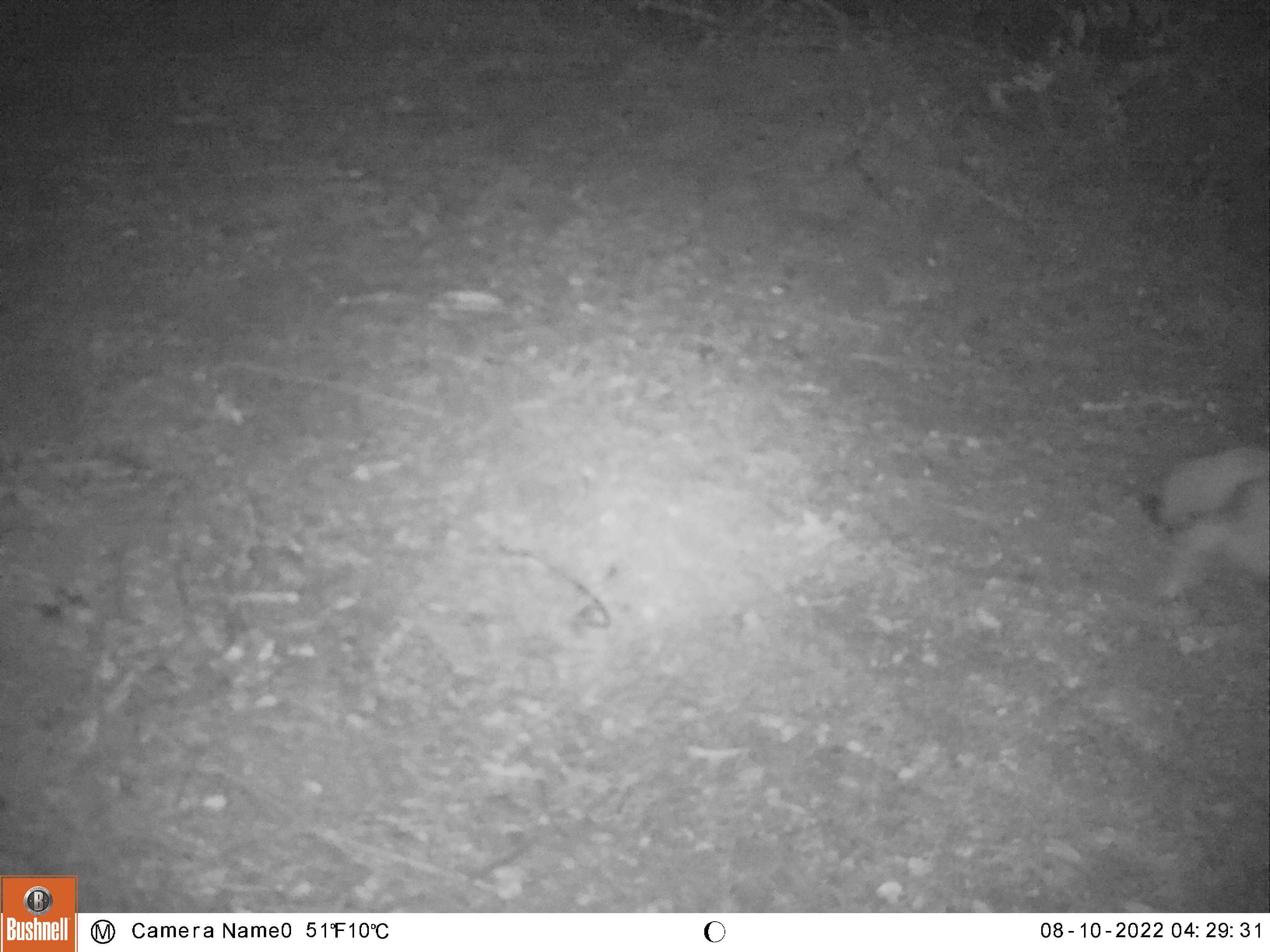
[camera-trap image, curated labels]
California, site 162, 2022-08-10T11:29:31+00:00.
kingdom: Animalia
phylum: Chordata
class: Mammalia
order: Carnivora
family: Canidae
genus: Canis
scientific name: Canis latrans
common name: coyote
Coyote (Canis latrans).